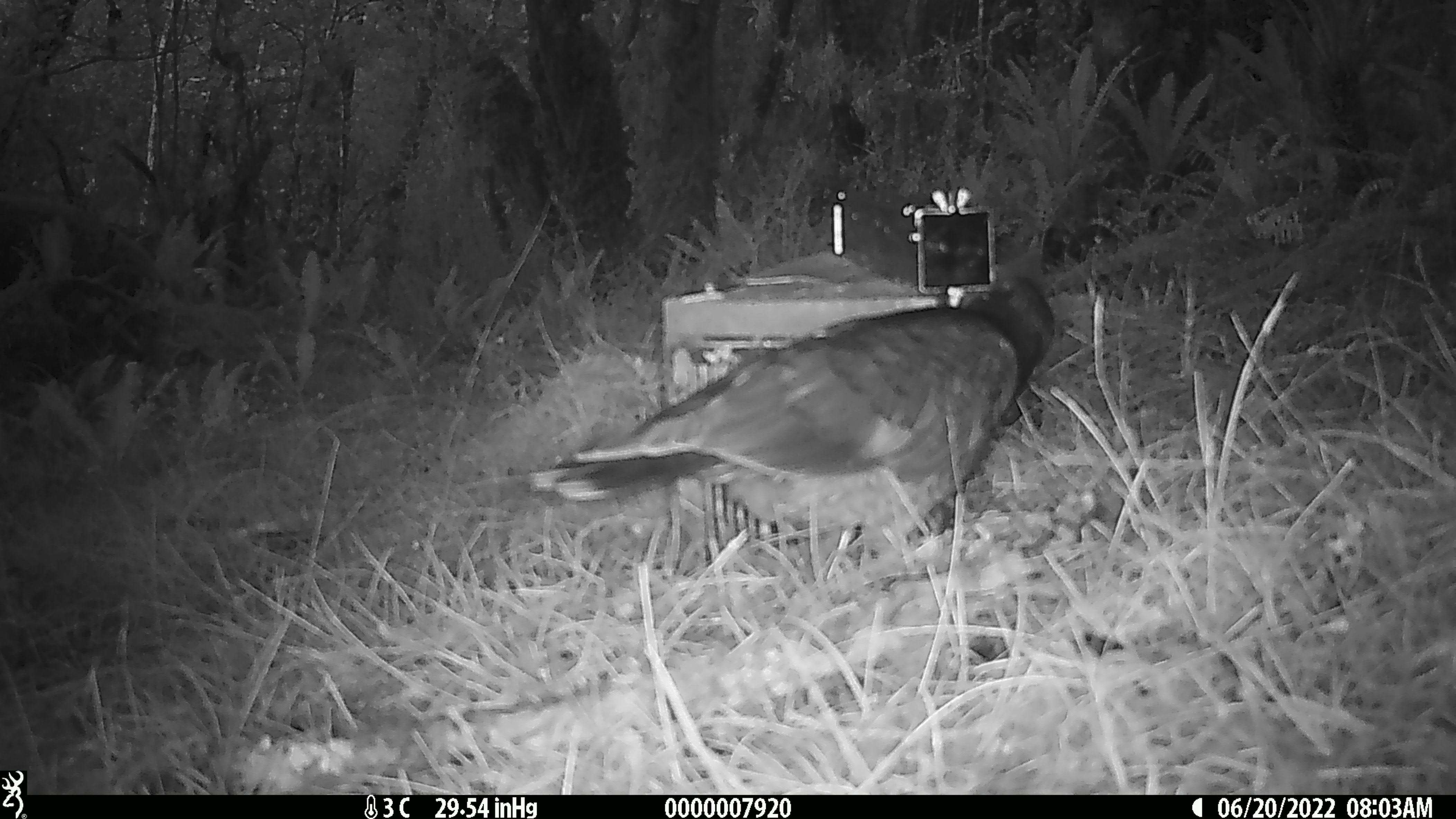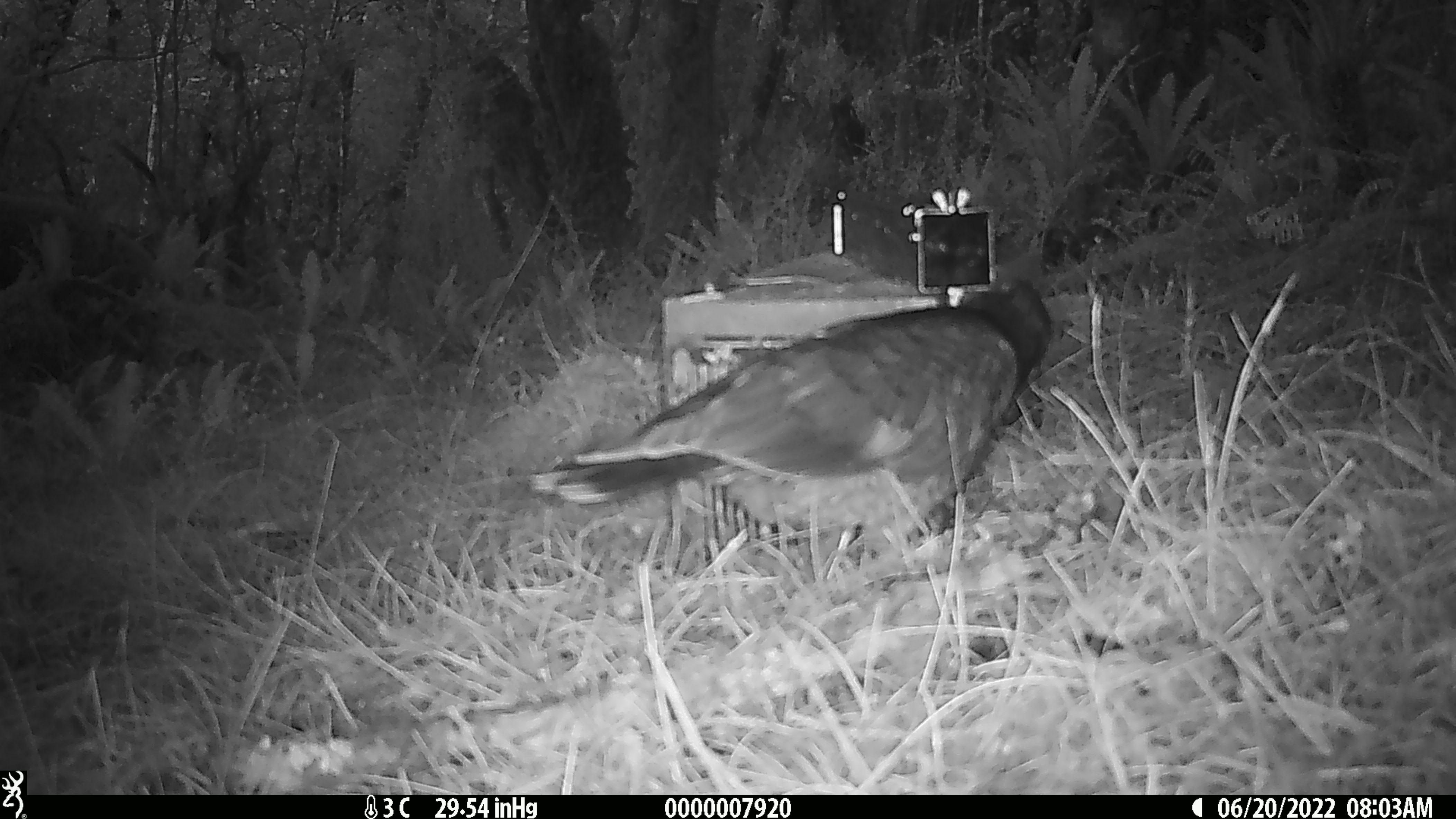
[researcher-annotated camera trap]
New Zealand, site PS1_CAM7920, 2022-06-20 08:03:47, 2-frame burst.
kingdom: Animalia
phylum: Chordata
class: Aves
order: Psittaciformes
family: Strigopidae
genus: Nestor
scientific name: Nestor notabilis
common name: kea